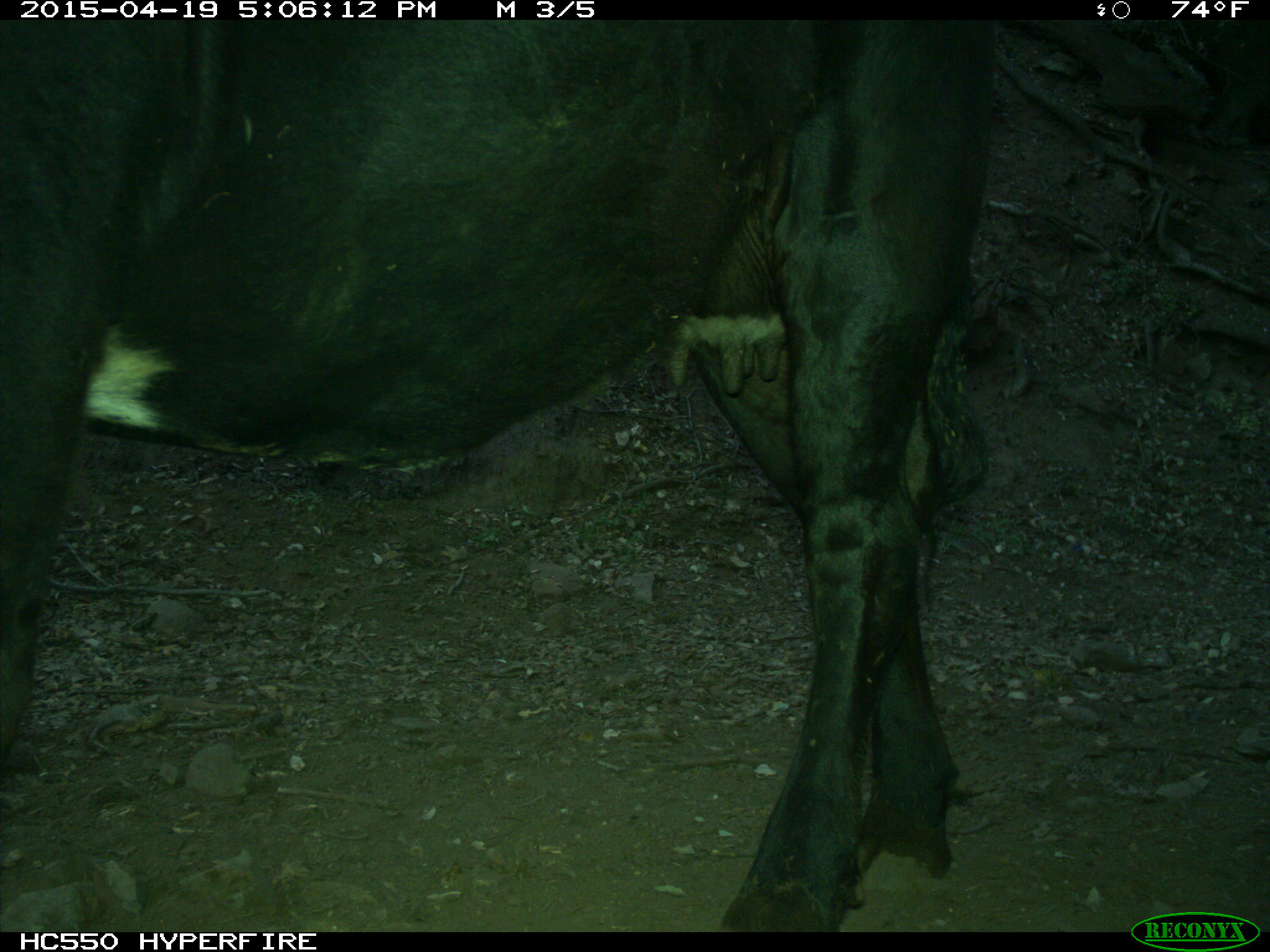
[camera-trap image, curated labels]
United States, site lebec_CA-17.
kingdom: Animalia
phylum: Chordata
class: Mammalia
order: Artiodactyla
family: Bovidae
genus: Bos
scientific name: Bos taurus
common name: domestic cow